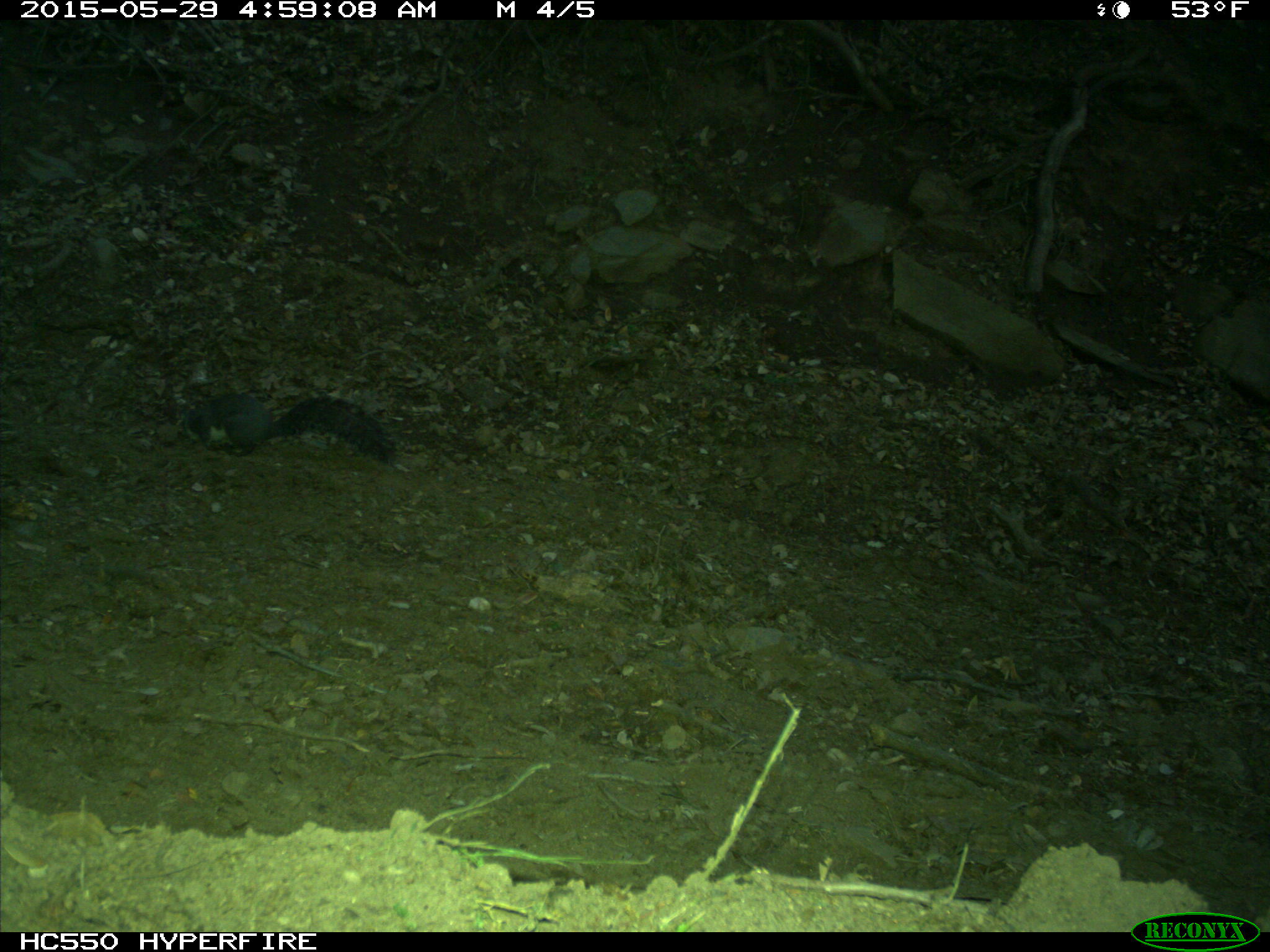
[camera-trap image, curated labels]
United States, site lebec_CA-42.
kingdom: Animalia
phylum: Chordata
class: Mammalia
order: Rodentia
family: Sciuridae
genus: Sciurus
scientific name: Sciurus carolinensis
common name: eastern gray squirrel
Sciurus carolinensis (eastern gray squirrel).